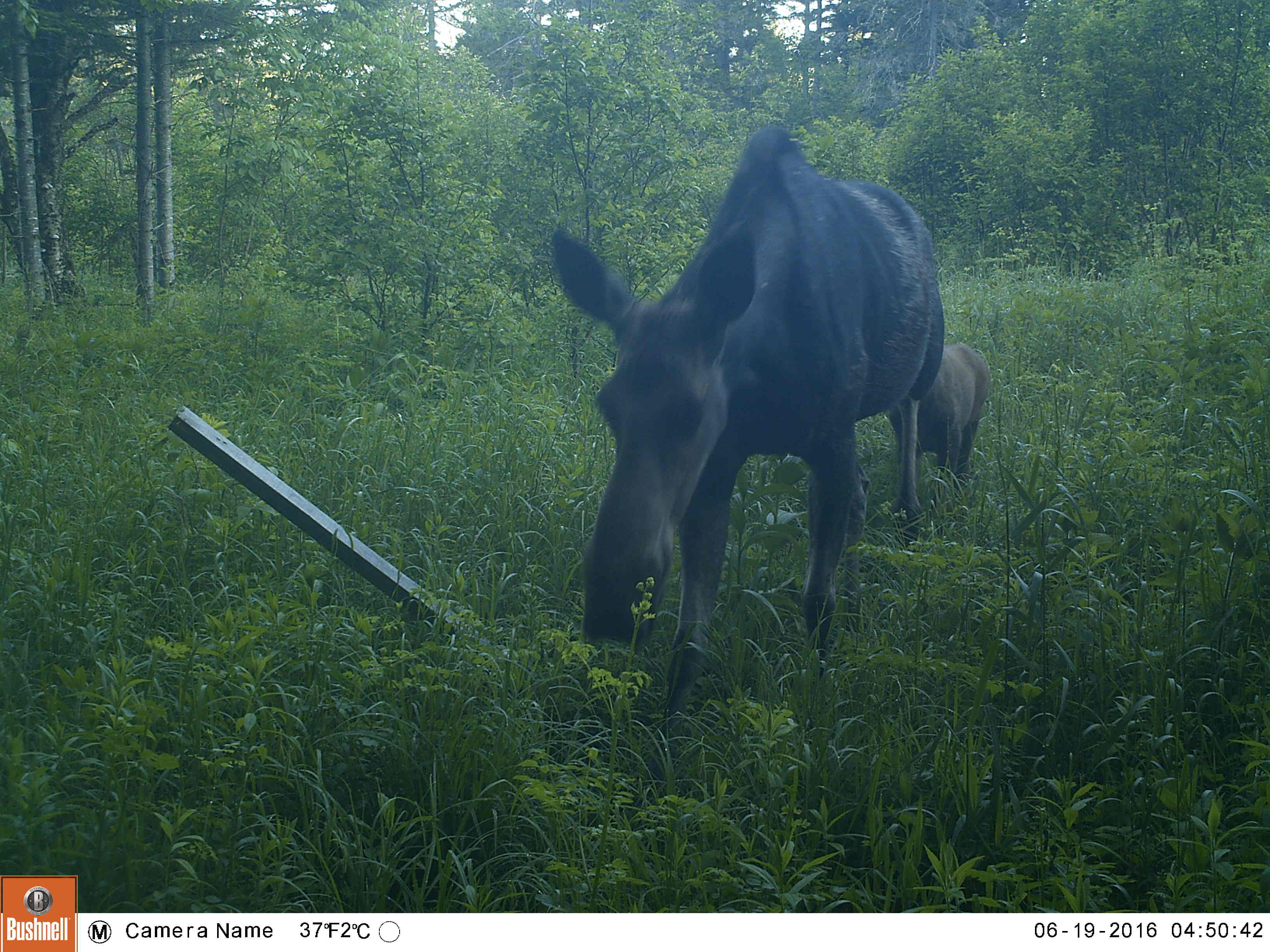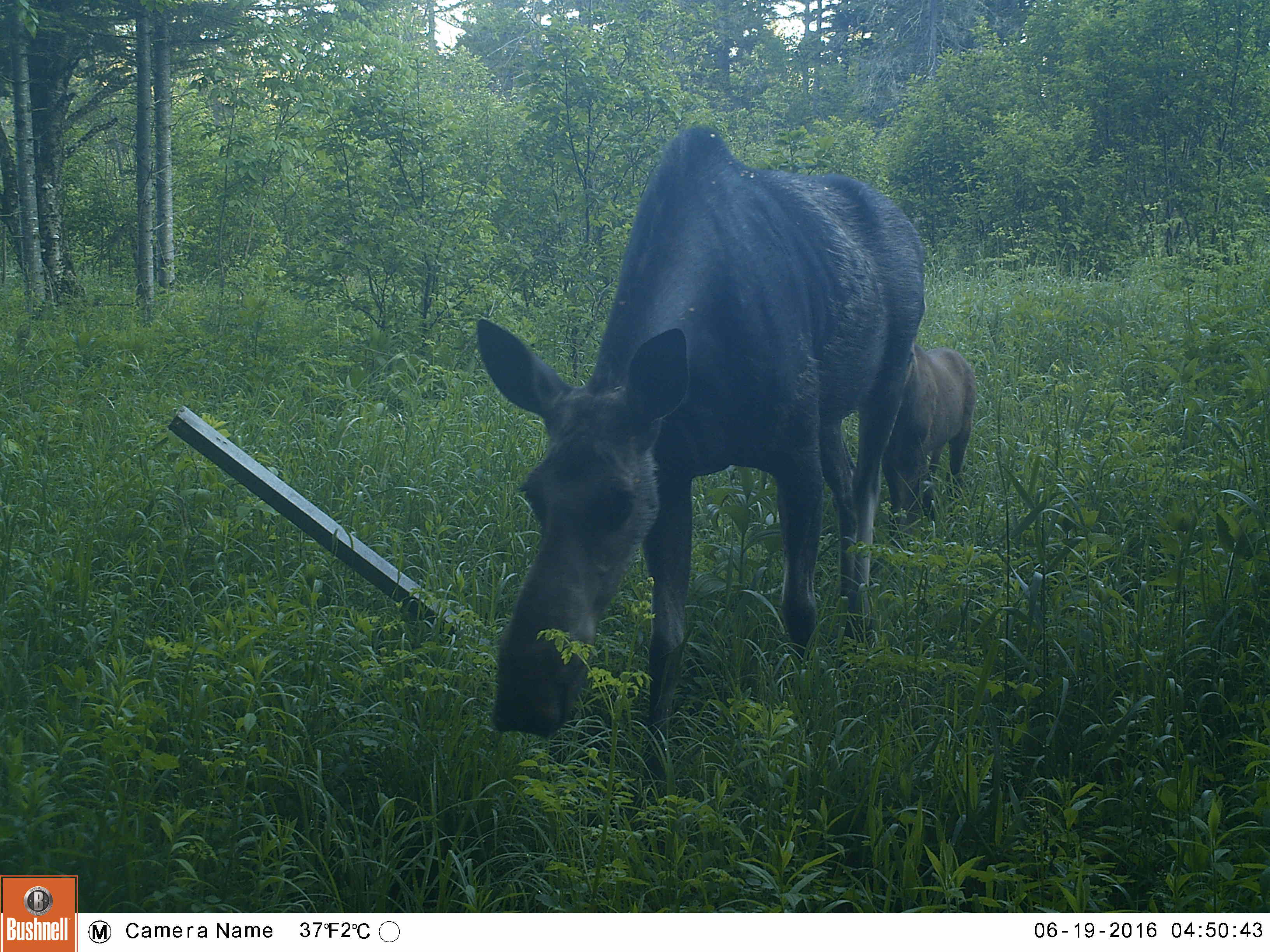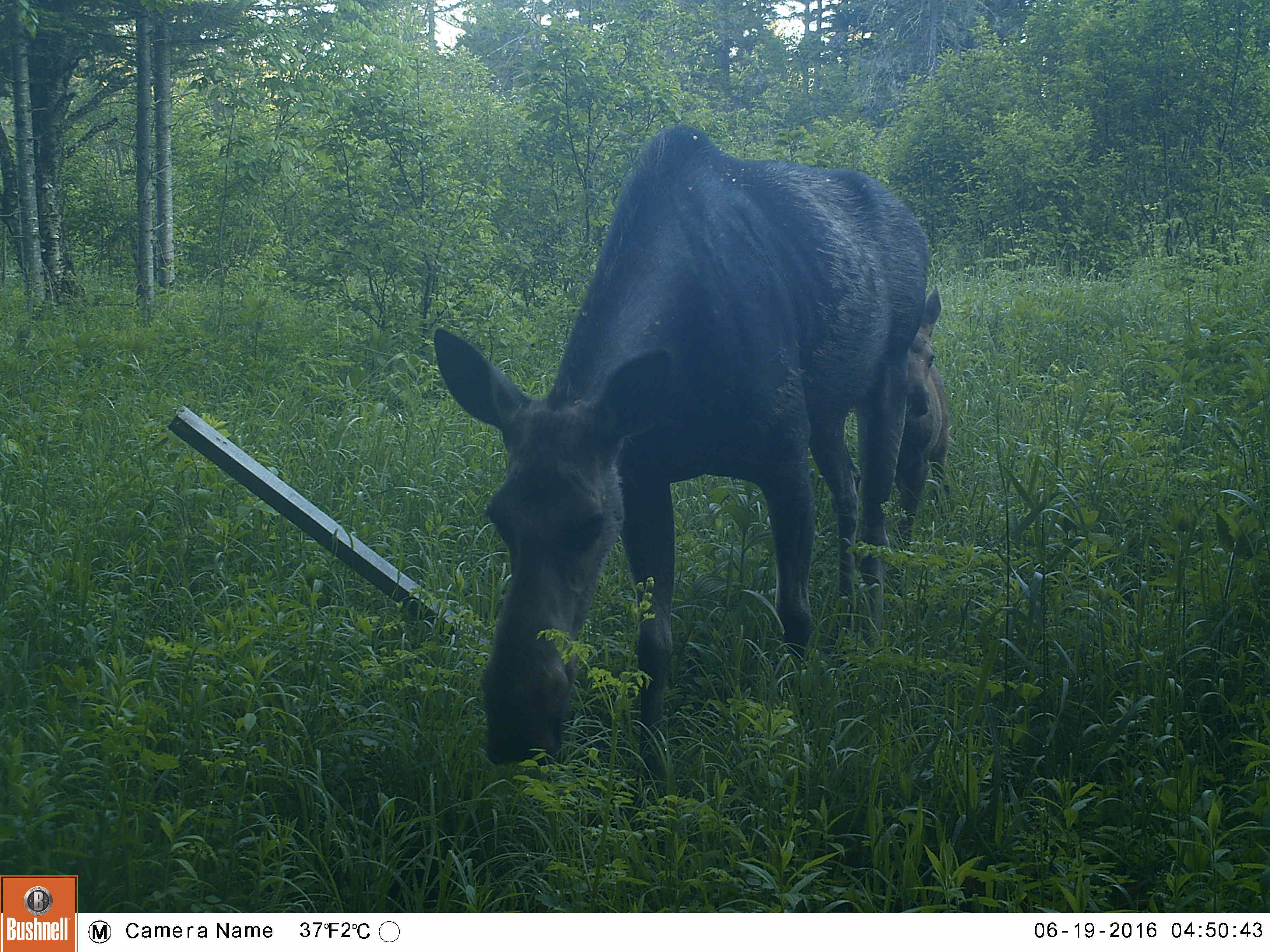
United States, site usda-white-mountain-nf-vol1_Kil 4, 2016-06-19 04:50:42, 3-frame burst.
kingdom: Animalia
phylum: Chordata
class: Mammalia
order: Artiodactyla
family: Cervidae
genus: Alces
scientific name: Alces alces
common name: moose